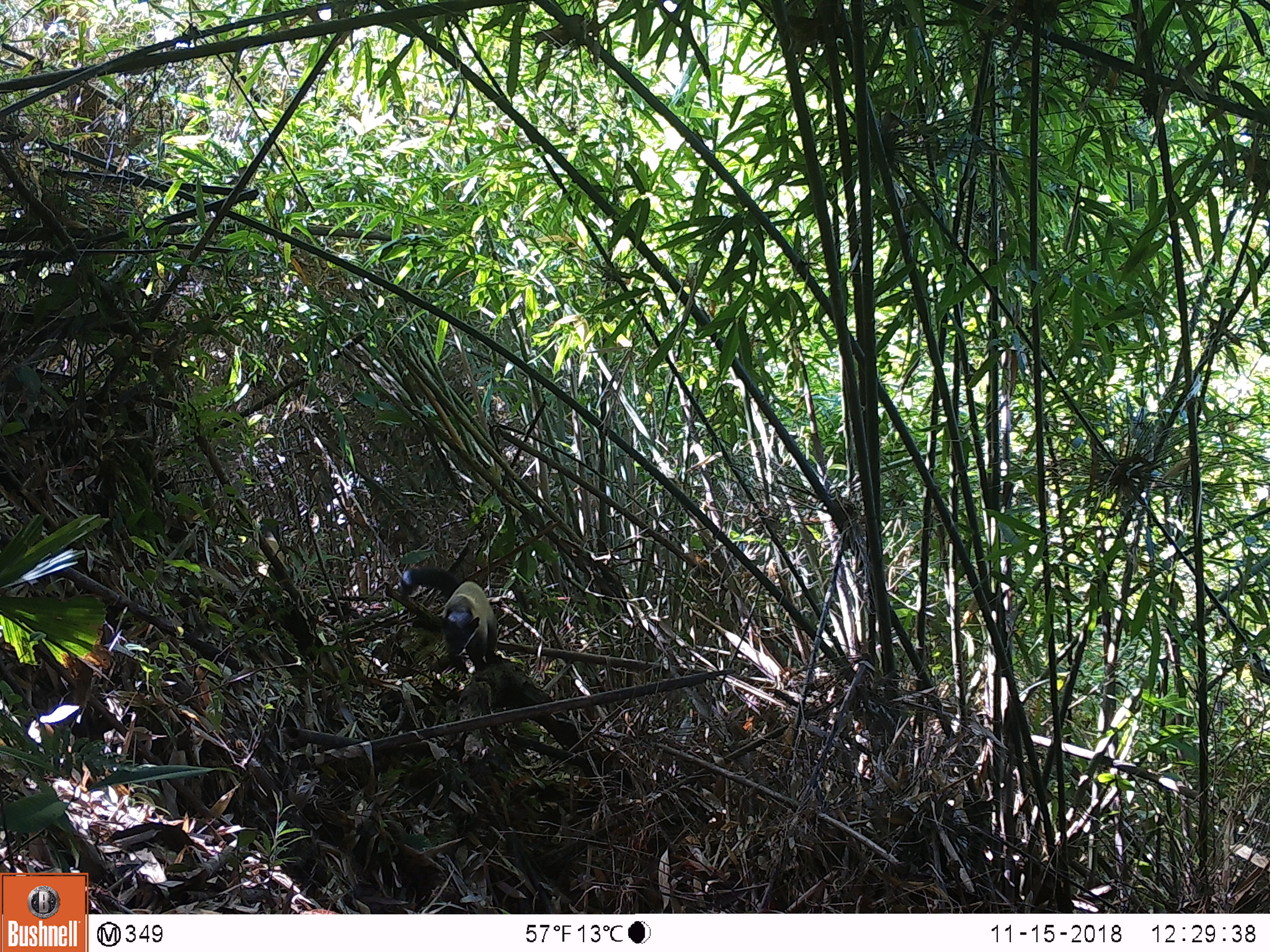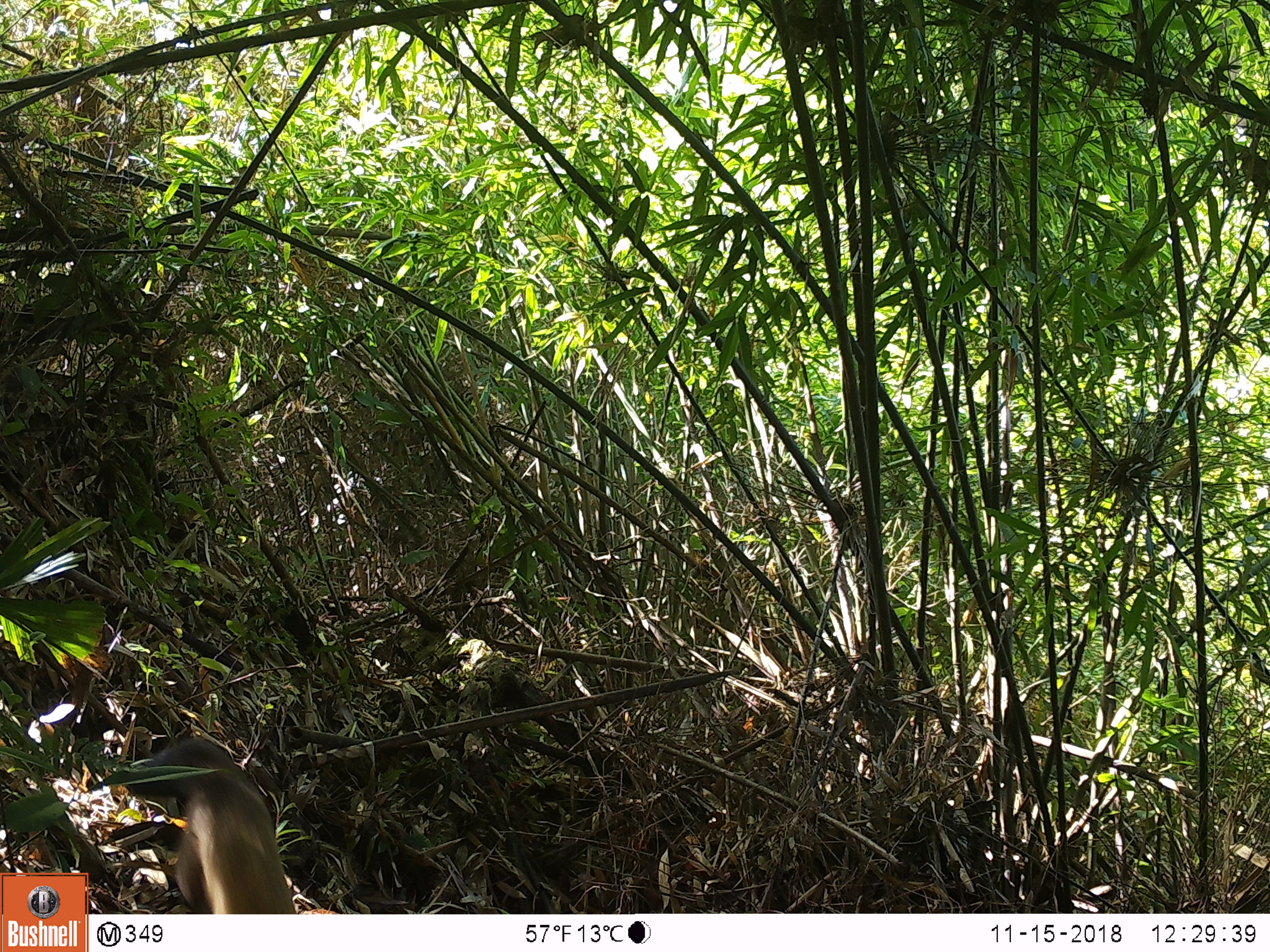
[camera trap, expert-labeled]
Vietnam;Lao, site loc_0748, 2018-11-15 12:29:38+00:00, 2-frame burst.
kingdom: Animalia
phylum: Chordata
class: Mammalia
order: Carnivora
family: Mustelidae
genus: Martes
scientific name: Martes flavigula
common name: yellow-throated marten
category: yellow throated marten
Yellow throated marten (yellow-throated marten) (Martes flavigula). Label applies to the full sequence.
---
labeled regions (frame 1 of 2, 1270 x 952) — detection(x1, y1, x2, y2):
yellow throated marten: detection(400, 567, 499, 673)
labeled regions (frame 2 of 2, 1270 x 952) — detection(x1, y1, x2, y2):
yellow throated marten: detection(141, 737, 297, 914)